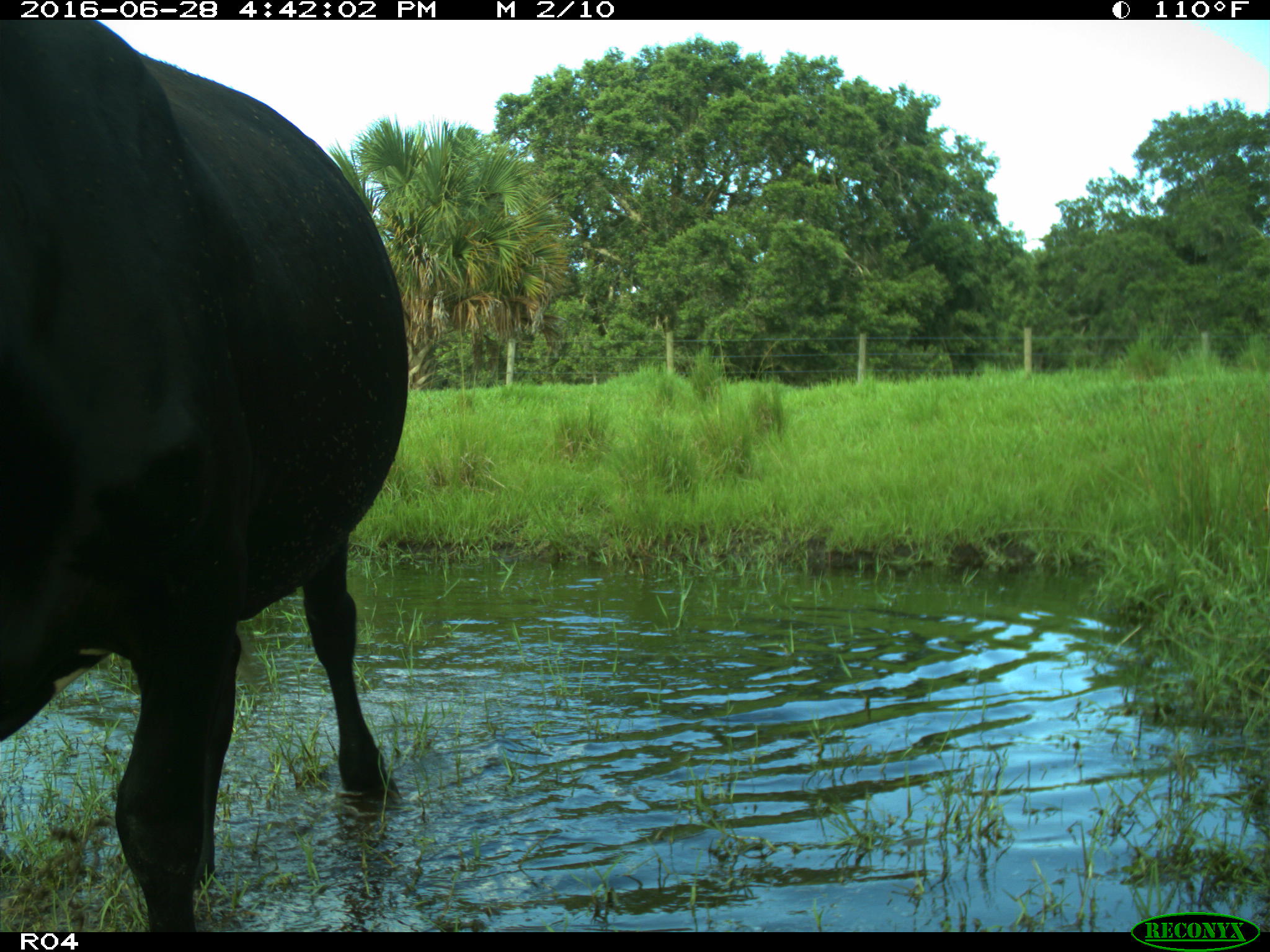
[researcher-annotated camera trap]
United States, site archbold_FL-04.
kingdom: Animalia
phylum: Chordata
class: Mammalia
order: Artiodactyla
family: Bovidae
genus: Bos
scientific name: Bos taurus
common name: domestic cow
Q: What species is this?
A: Bos taurus (domestic cow).